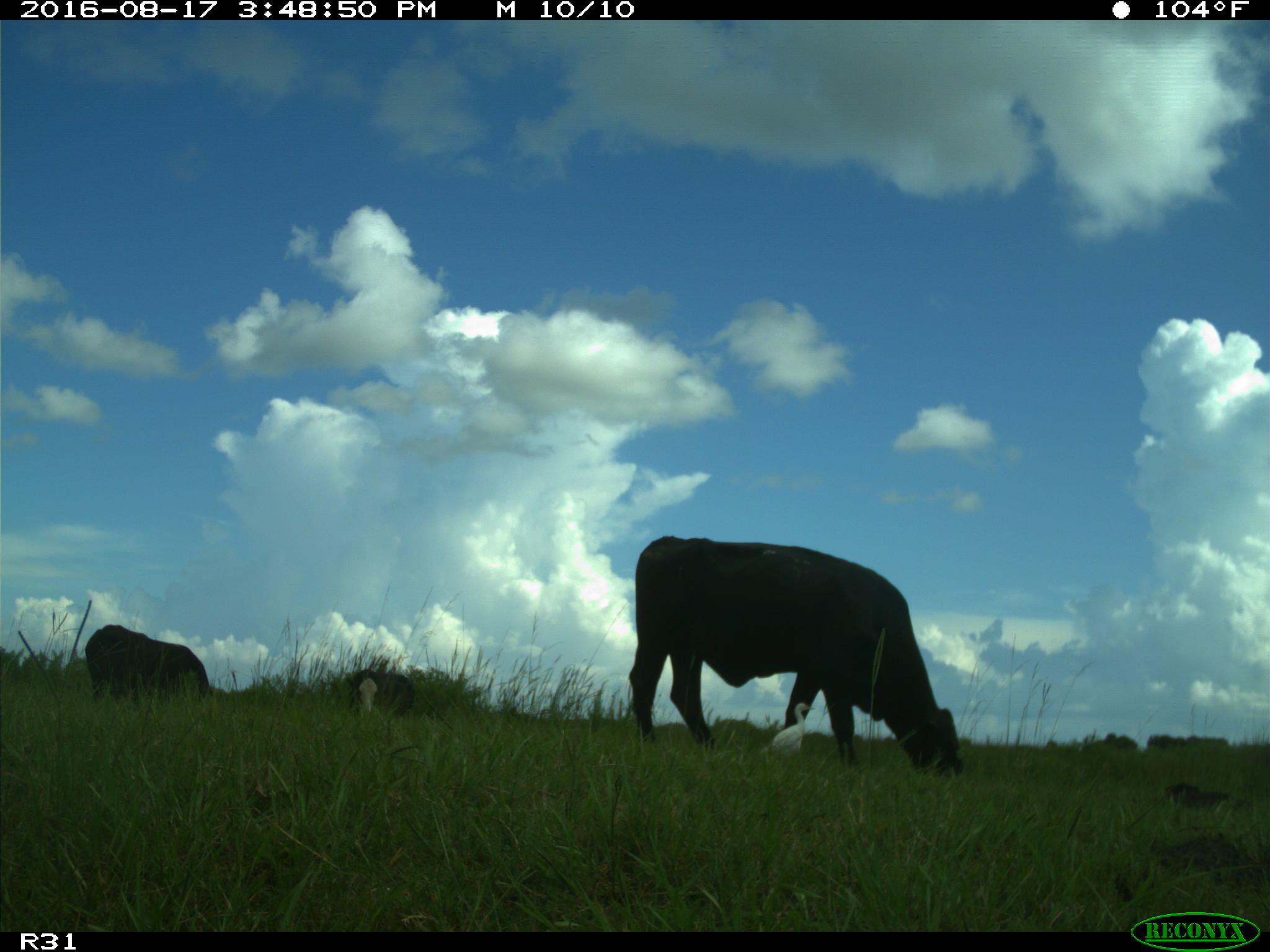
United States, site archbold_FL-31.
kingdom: Animalia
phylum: Chordata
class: Mammalia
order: Artiodactyla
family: Bovidae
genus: Bos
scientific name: Bos taurus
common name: domestic cow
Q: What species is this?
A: Bos taurus (domestic cow).